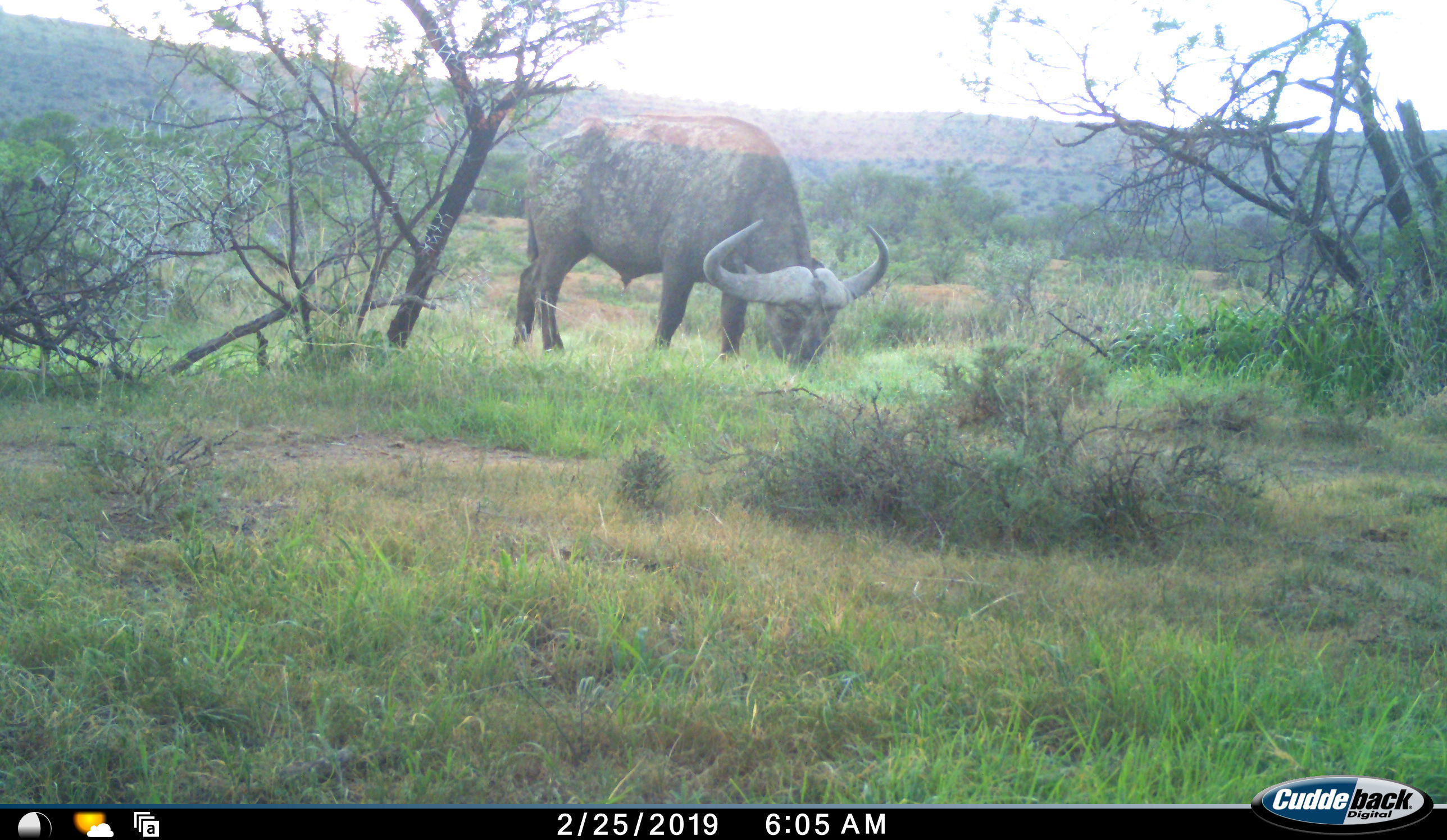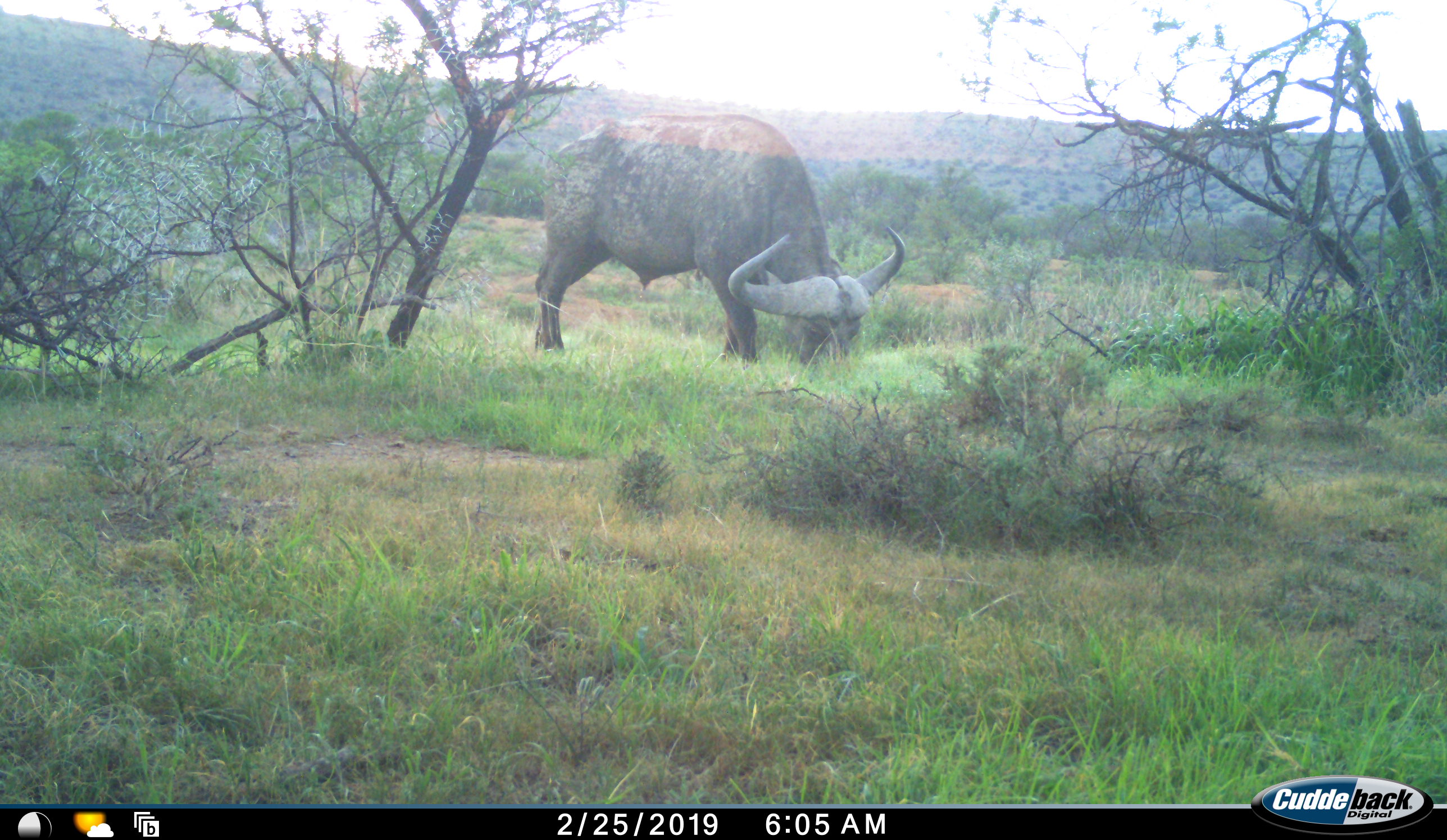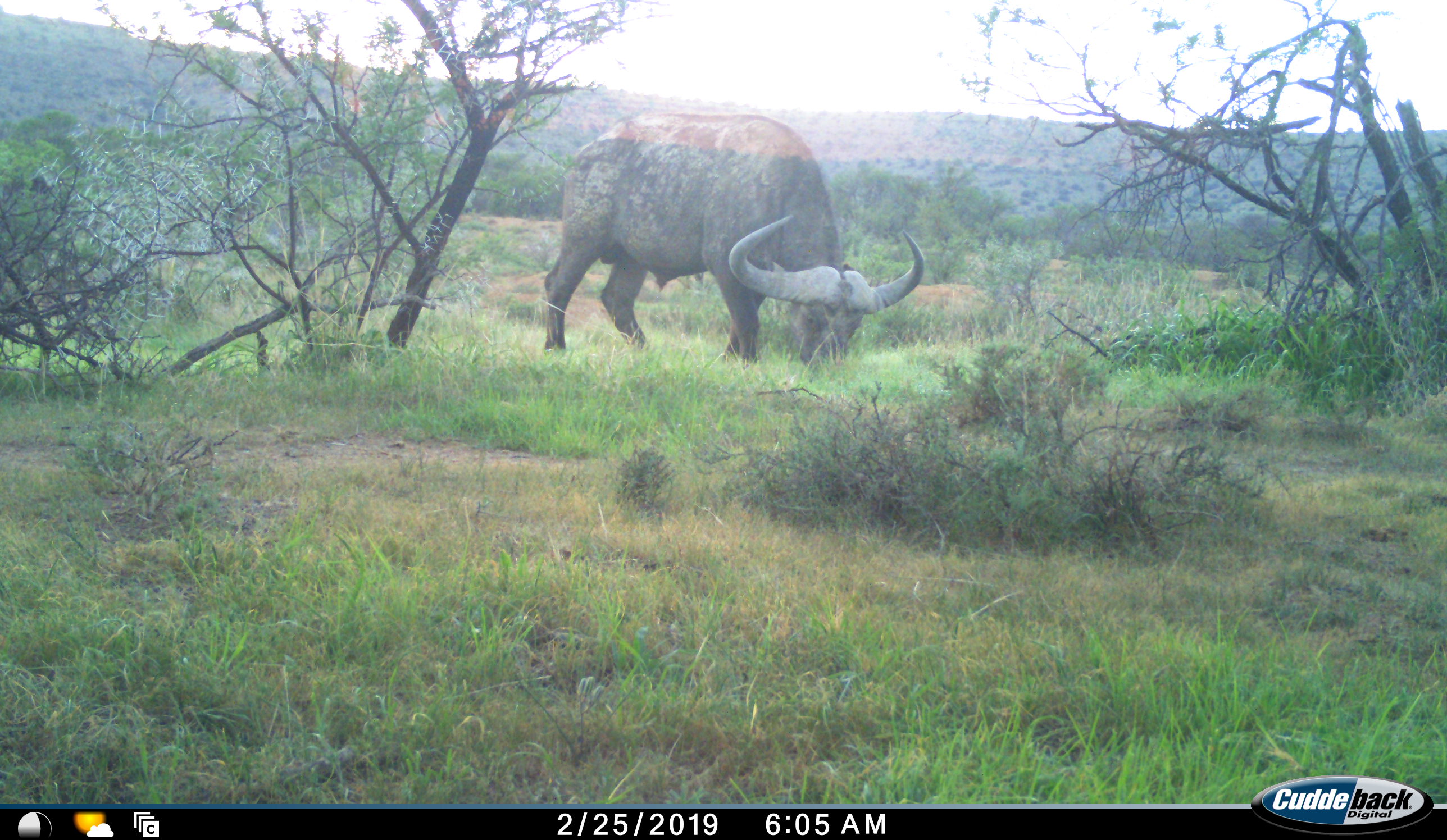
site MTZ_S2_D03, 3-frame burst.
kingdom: Animalia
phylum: Chordata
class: Mammalia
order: Artiodactyla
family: Bovidae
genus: Syncerus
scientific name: Syncerus caffer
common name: african buffalo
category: buffalo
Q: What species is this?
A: Buffalo (african buffalo) (Syncerus caffer).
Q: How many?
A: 1.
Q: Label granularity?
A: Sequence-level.